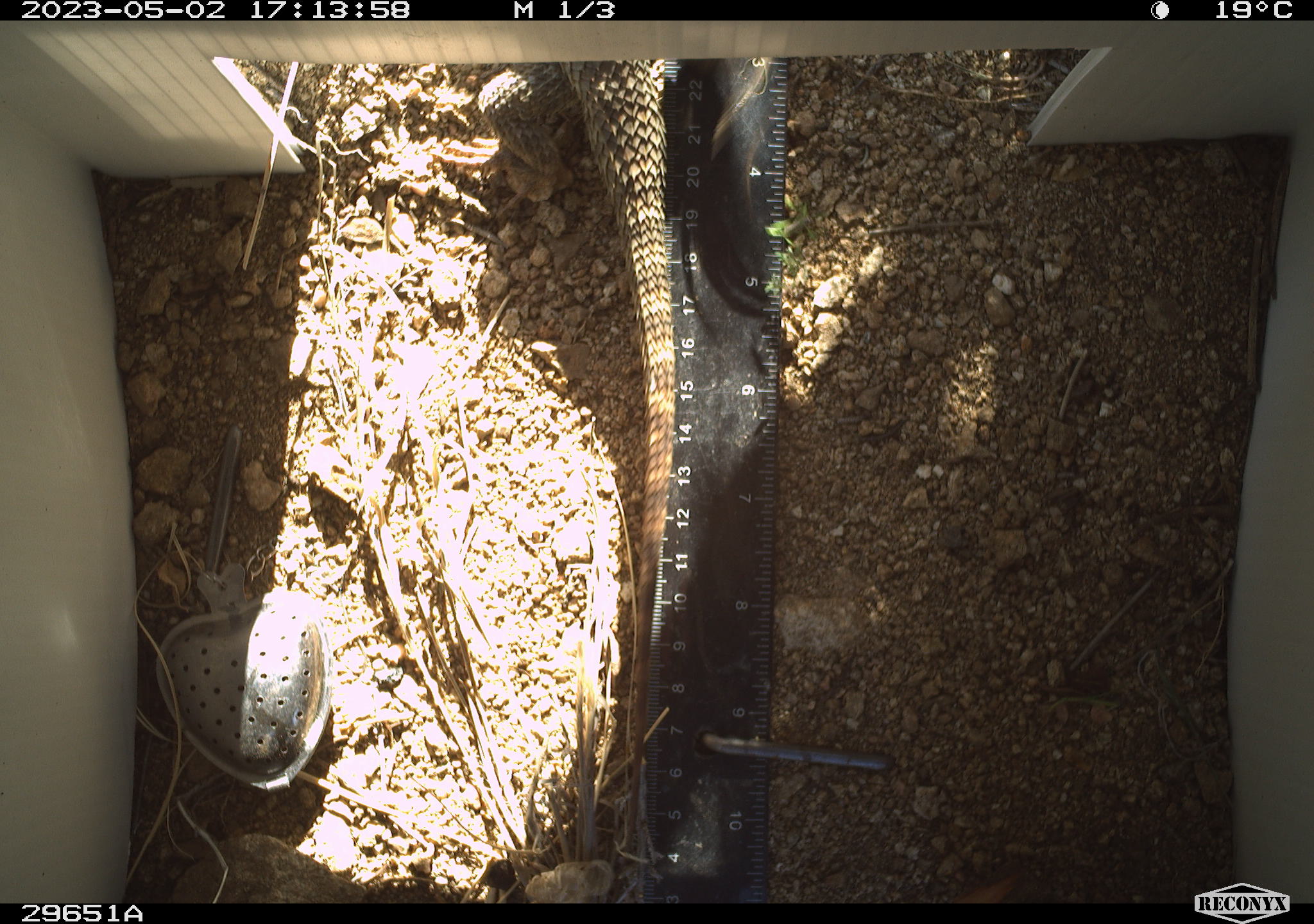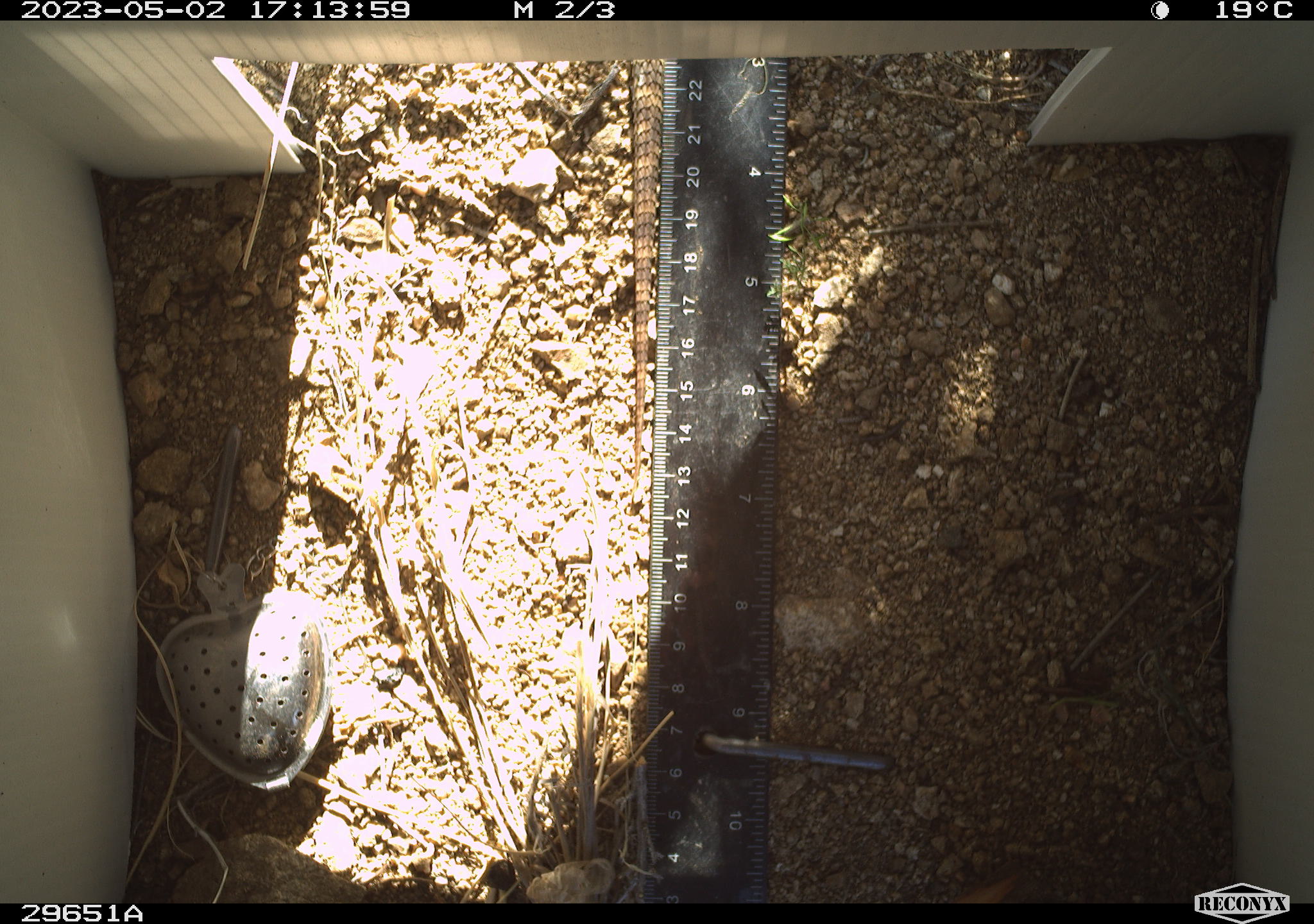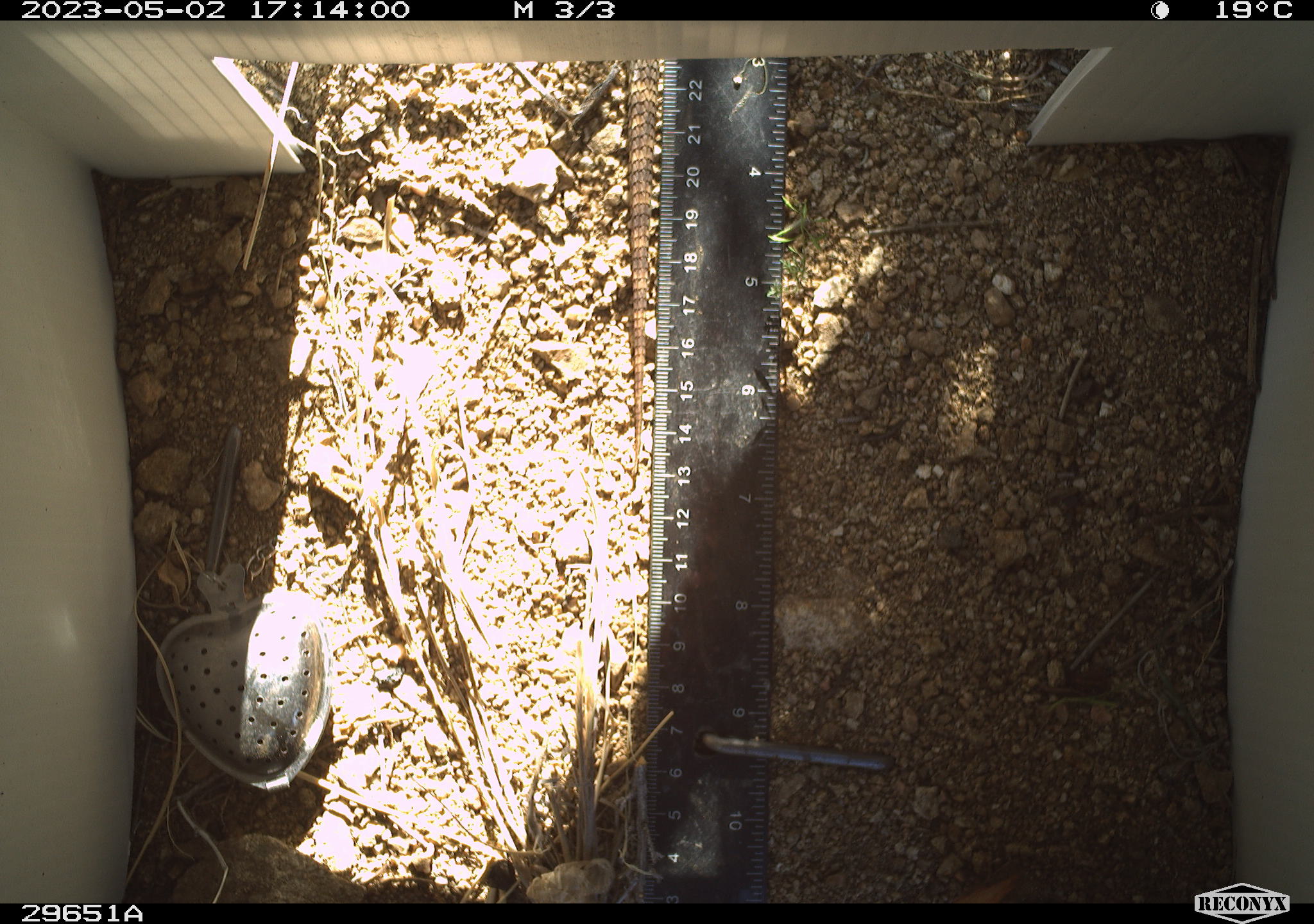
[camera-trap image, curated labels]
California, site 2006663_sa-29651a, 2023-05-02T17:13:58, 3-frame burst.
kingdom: Animalia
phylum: Chordata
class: Reptilia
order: Squamata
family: Phrynosomatidae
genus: Sceloporus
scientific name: Sceloporus uniformis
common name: yellow-backed spiny lizard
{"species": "yellow-backed spiny lizard (Sceloporus uniformis)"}